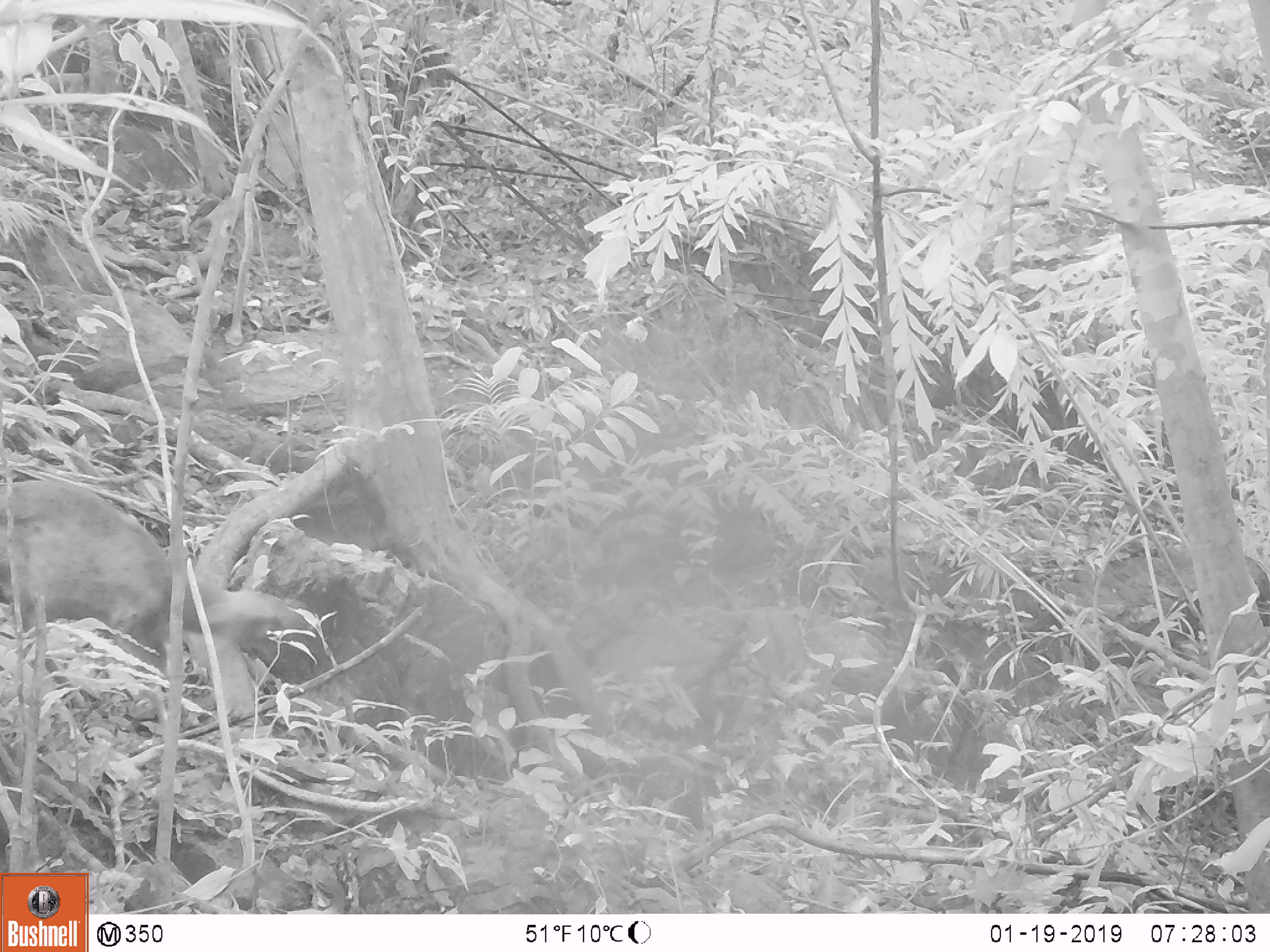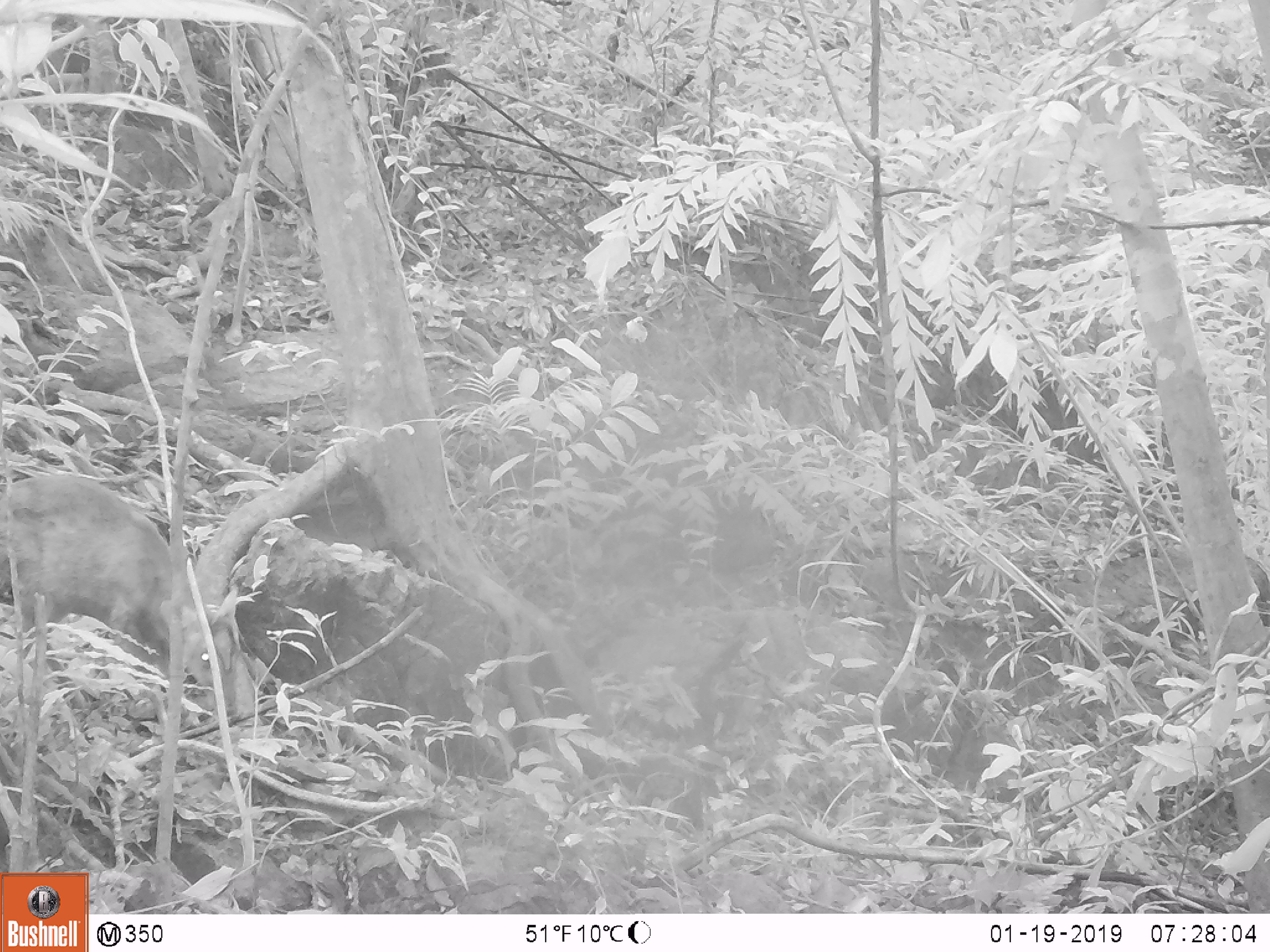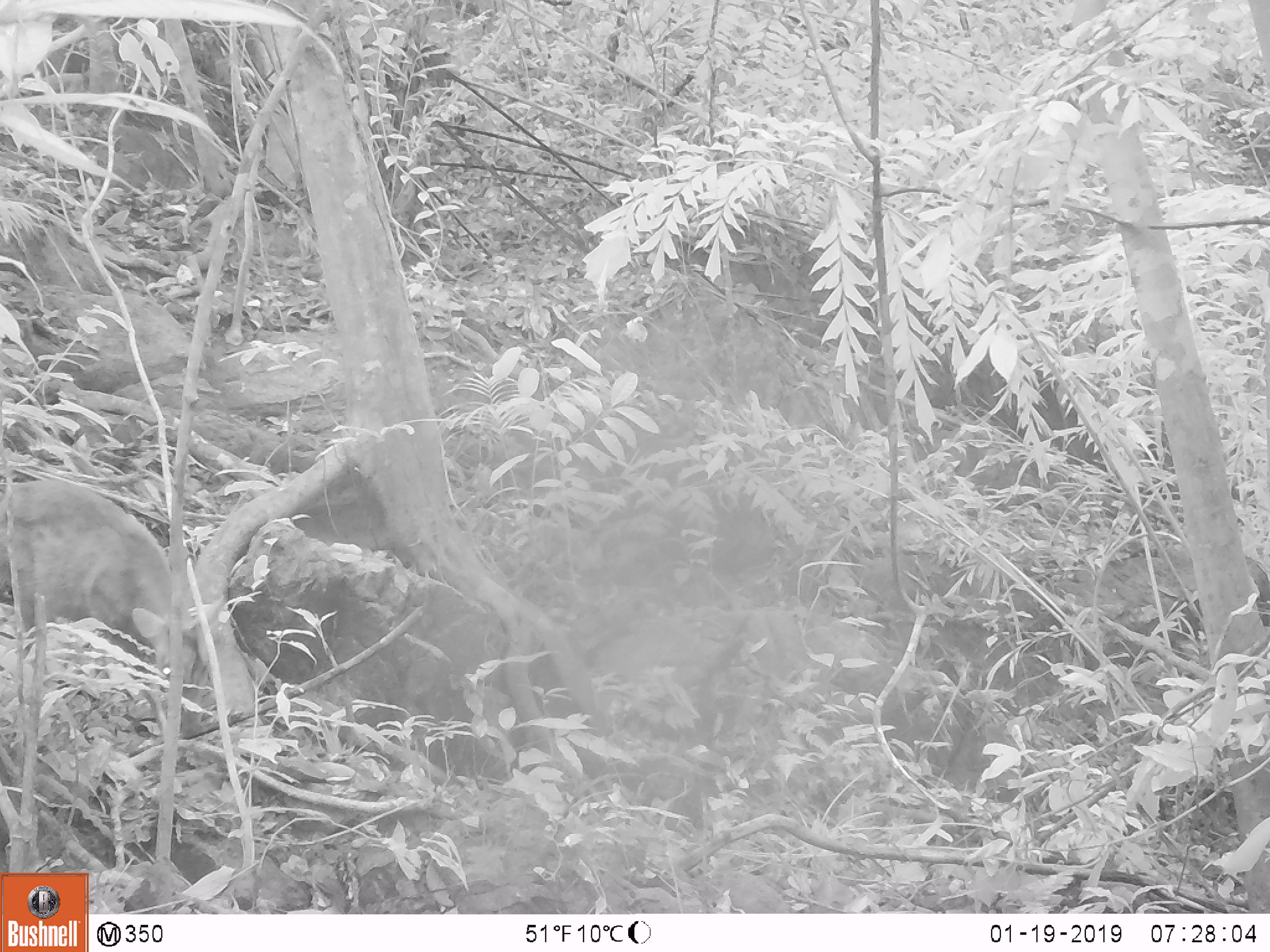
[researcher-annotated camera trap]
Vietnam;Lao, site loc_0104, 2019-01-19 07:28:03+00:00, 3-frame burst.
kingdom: Animalia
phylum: Chordata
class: Mammalia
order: Artiodactyla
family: Cervidae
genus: Muntiacus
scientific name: Muntiacus rooseveltorum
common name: roosevelt's muntjac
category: roosevelts muntjac group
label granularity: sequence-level